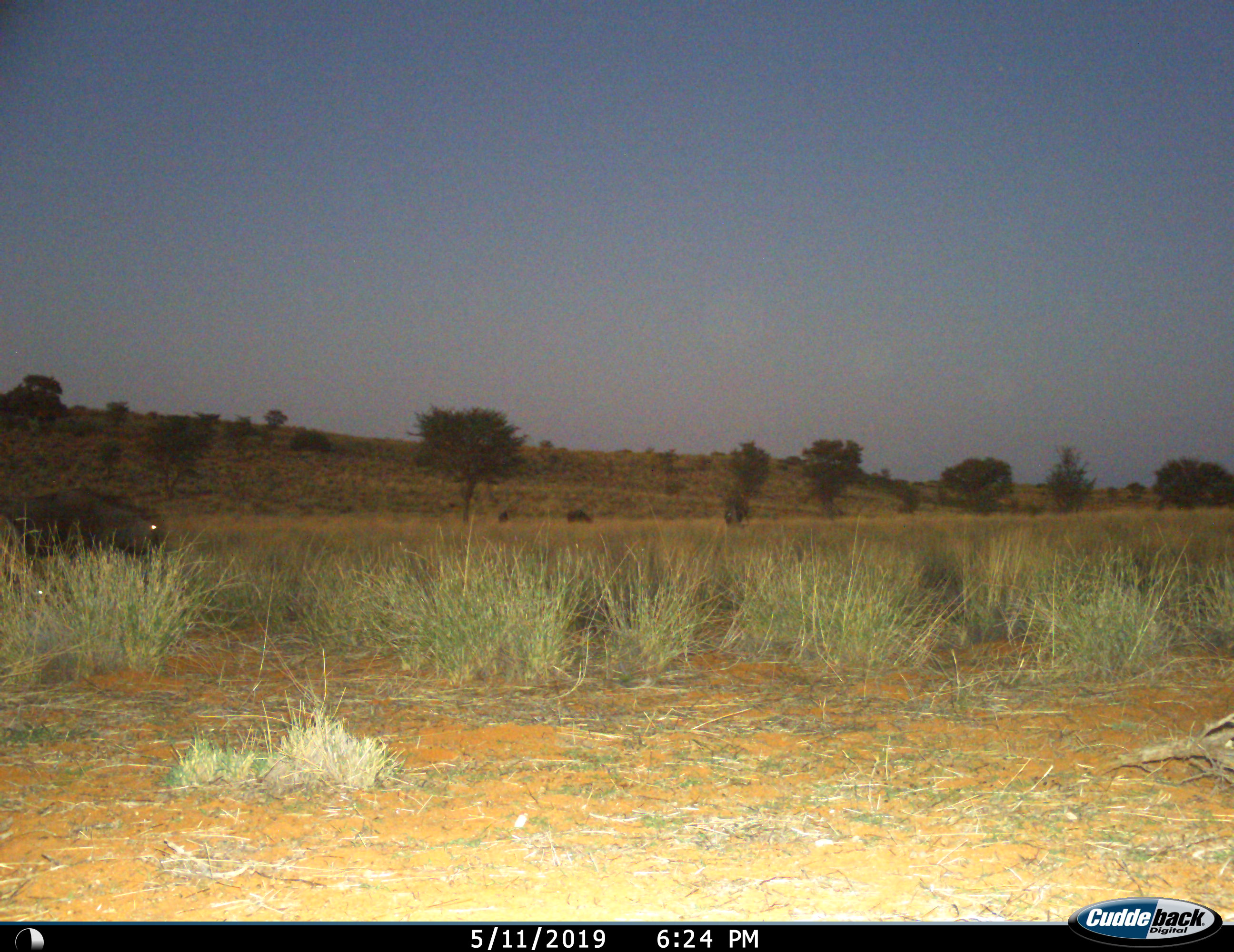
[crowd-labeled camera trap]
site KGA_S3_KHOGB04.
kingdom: Animalia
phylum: Chordata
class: Mammalia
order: Artiodactyla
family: Bovidae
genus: Connochaetes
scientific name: Connochaetes taurinus taurinus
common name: blue wildebeest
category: wildebeestblue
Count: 2.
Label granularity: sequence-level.